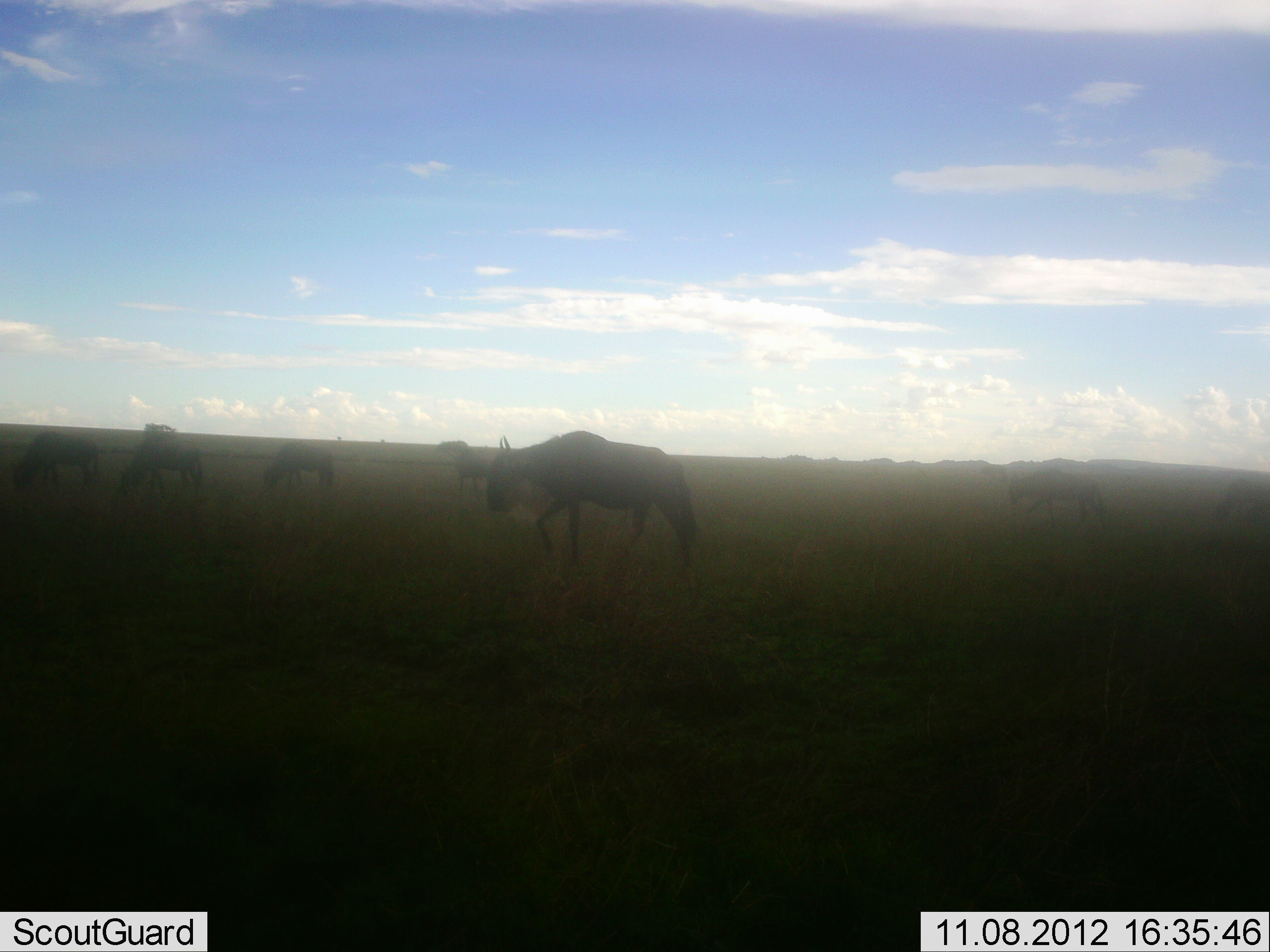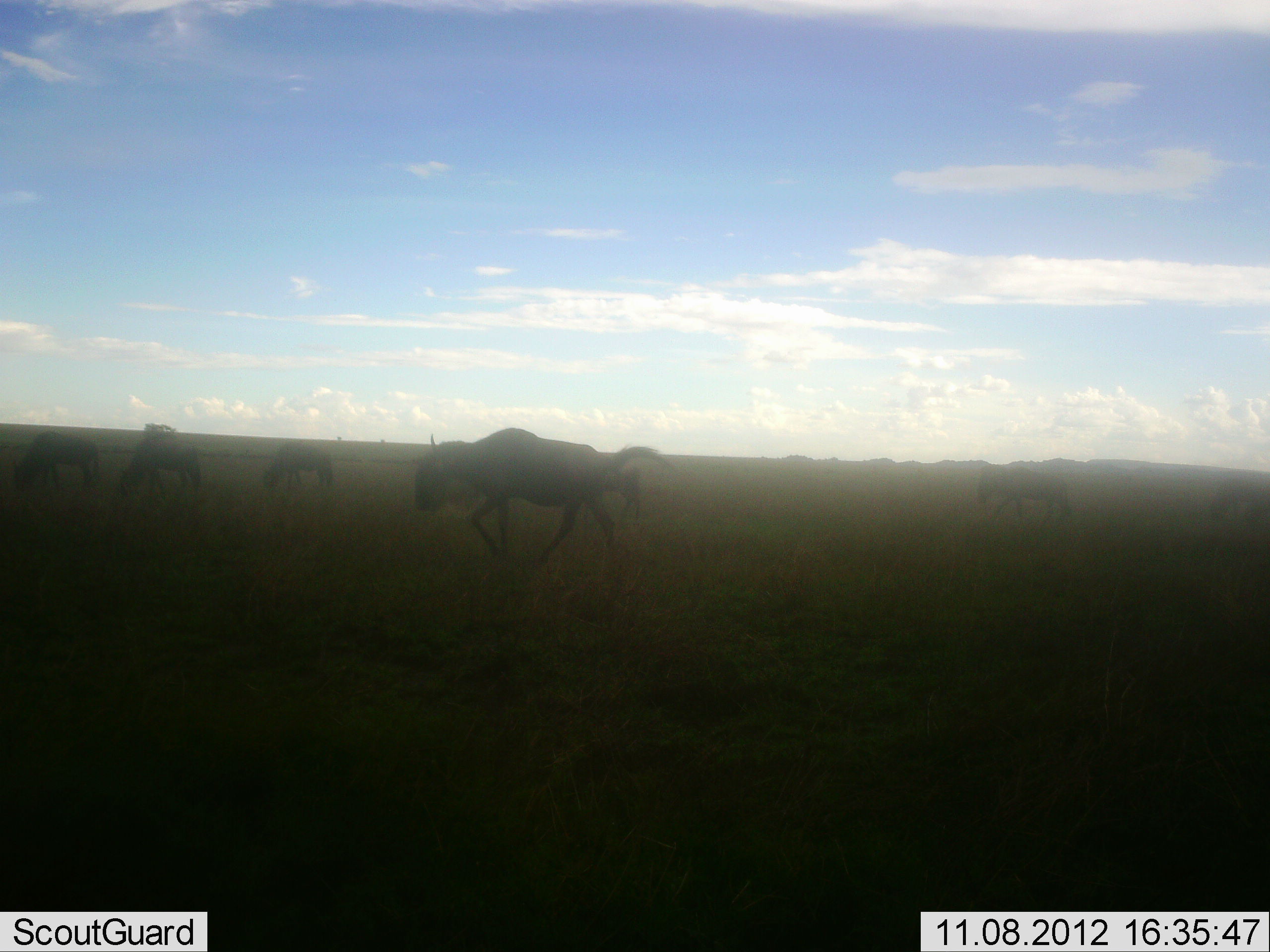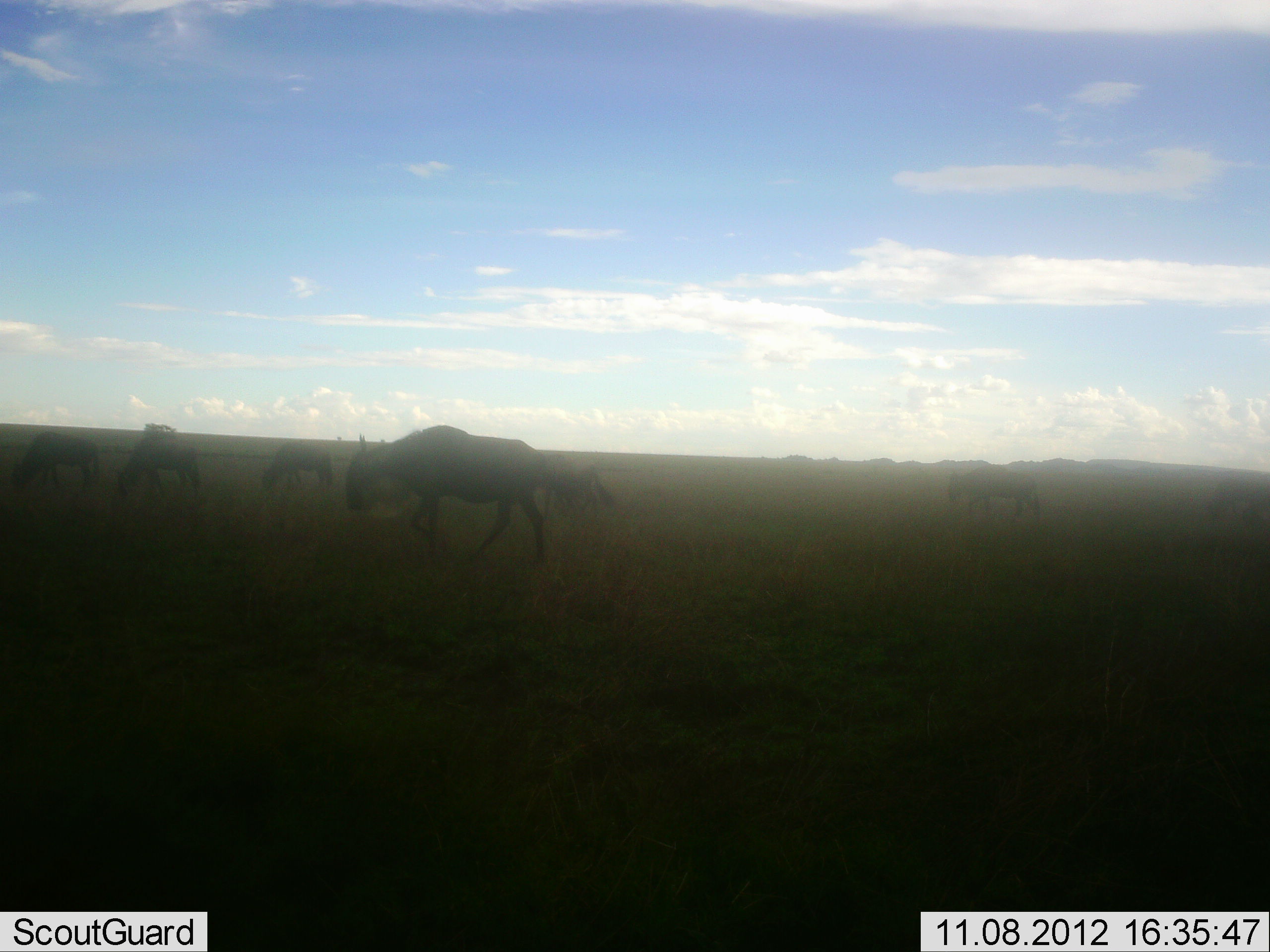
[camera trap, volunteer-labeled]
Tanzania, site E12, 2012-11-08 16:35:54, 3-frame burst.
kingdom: Animalia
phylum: Chordata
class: Mammalia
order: Artiodactyla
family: Bovidae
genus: Connochaetes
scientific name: Connochaetes taurinus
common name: blue wildebeest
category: wildebeest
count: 7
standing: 50%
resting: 10%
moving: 100%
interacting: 0%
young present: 0%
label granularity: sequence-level